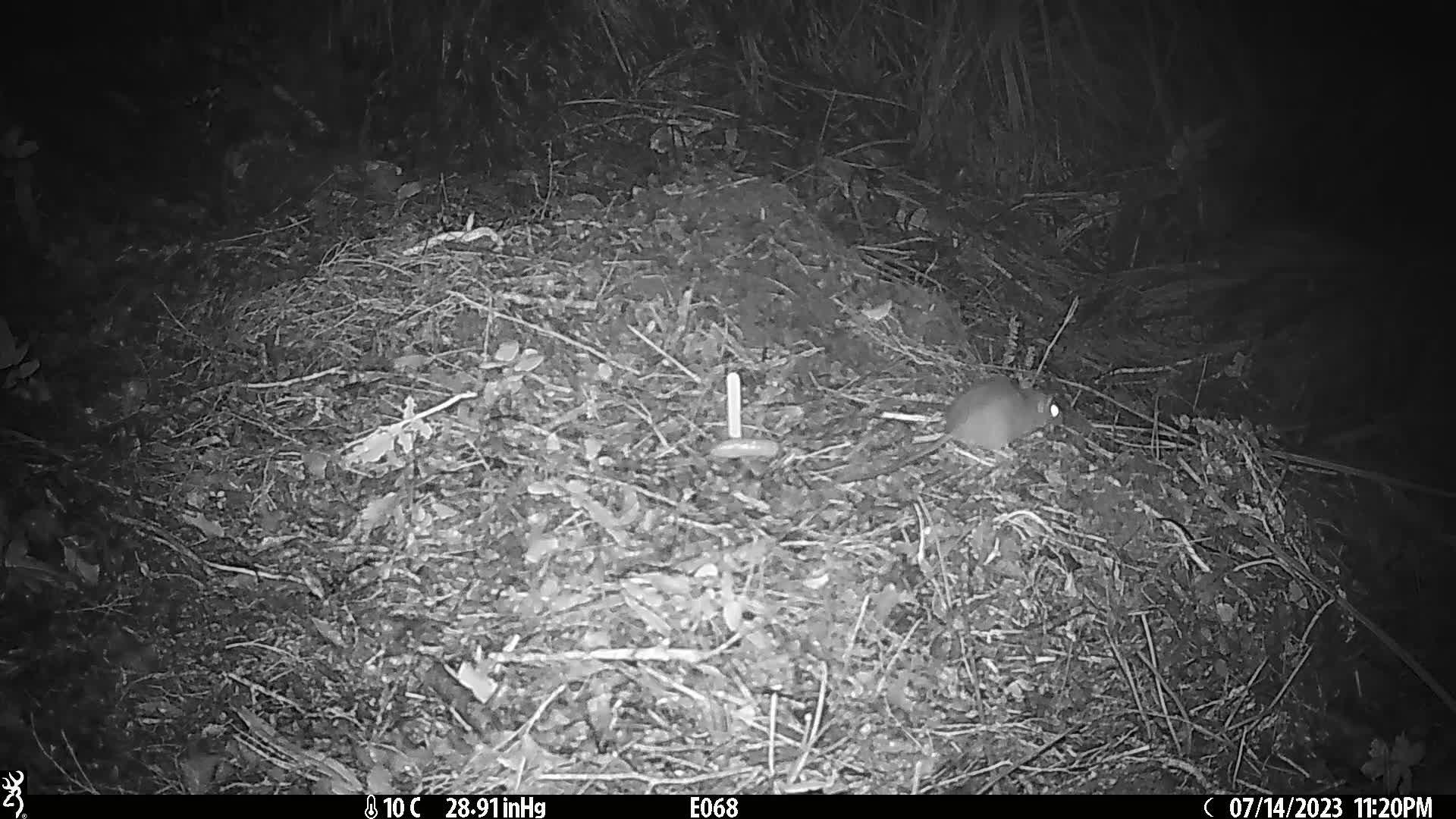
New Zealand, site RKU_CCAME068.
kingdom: Animalia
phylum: Chordata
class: Mammalia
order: Rodentia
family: Muridae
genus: Rattus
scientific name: Rattus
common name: rat